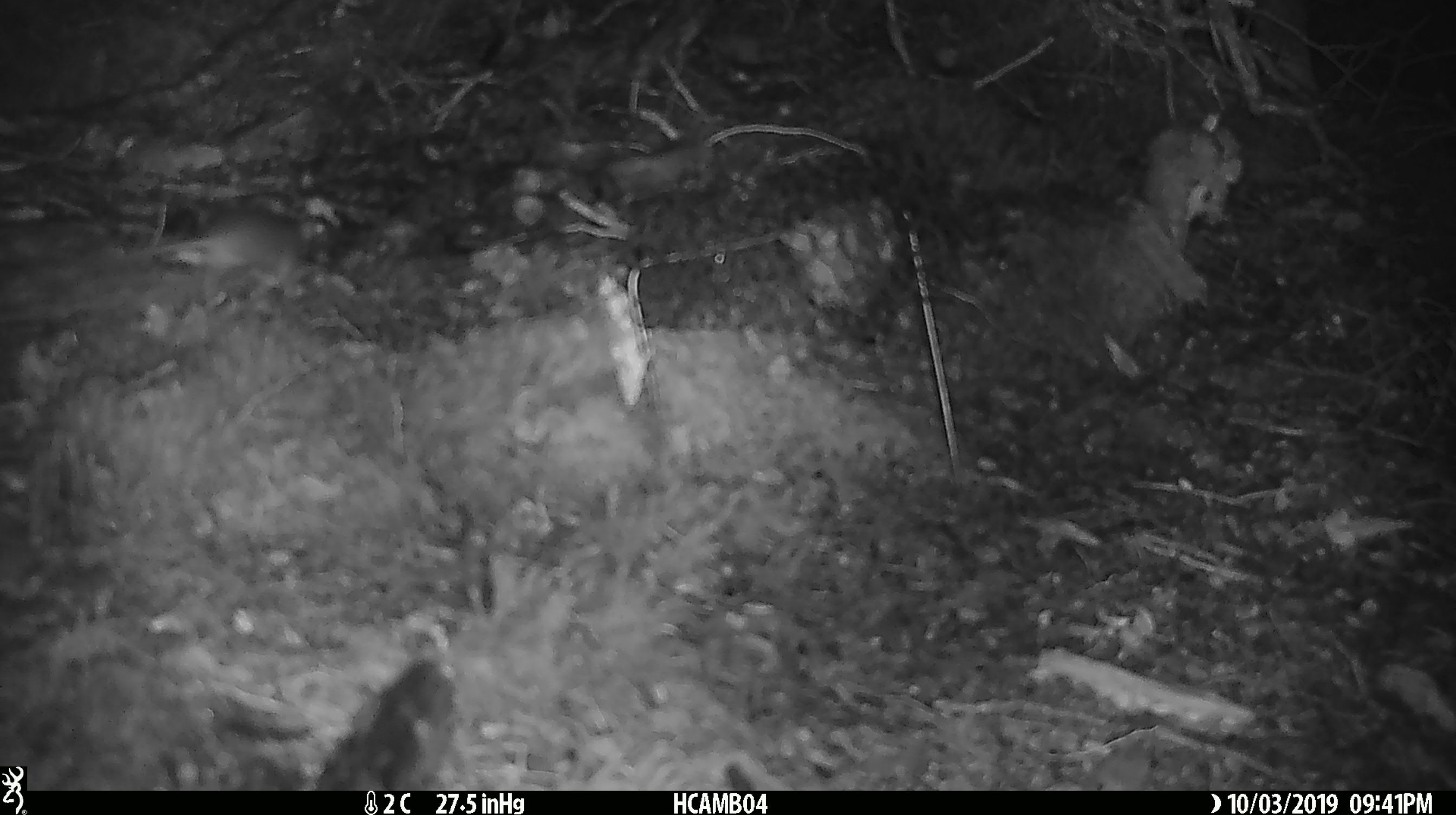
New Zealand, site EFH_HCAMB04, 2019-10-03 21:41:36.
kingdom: Animalia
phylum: Chordata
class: Mammalia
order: Rodentia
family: Muridae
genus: Mus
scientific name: Mus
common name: mouse